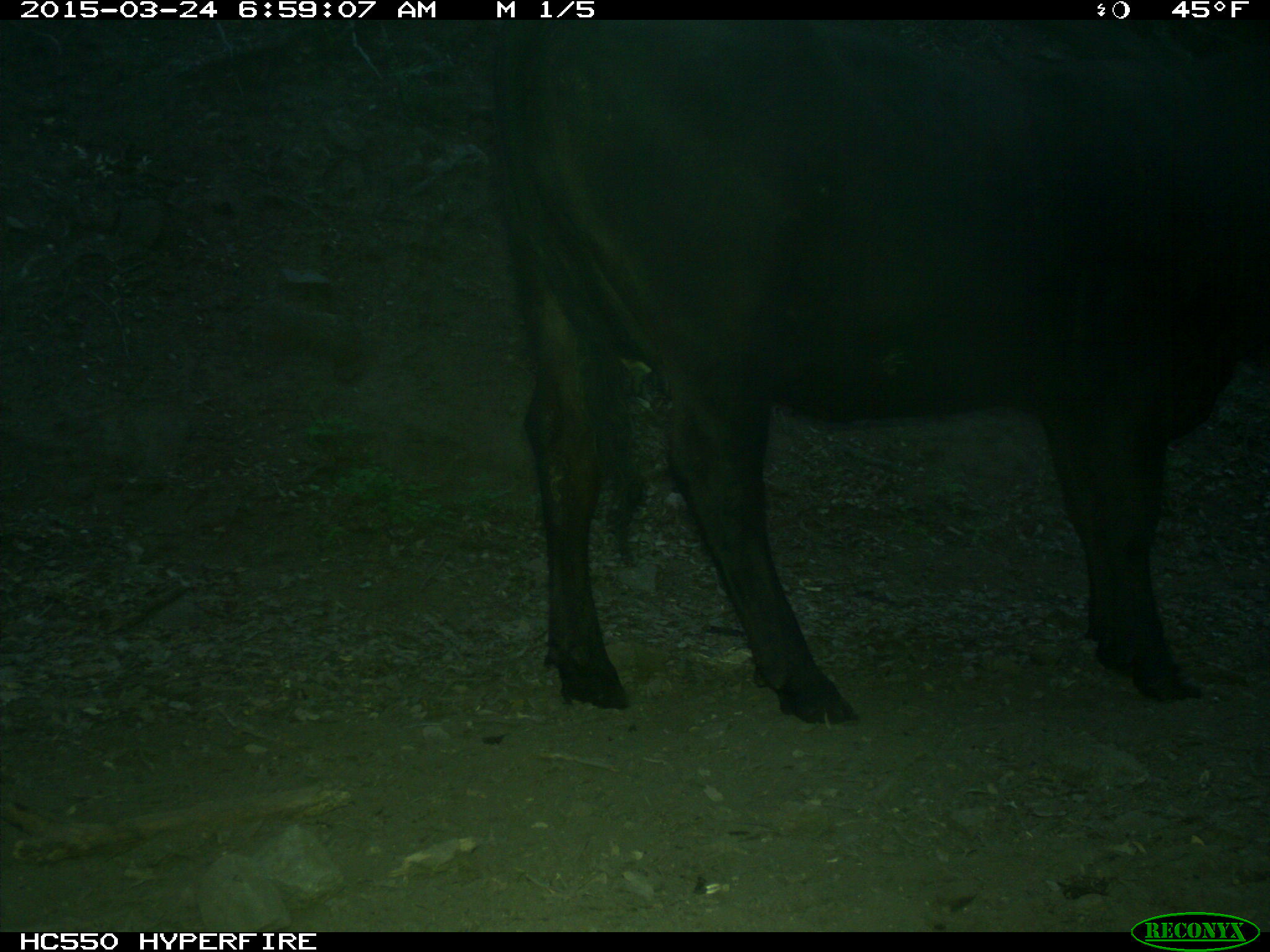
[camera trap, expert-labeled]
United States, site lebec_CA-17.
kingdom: Animalia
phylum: Chordata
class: Mammalia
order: Artiodactyla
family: Bovidae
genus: Bos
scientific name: Bos taurus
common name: domestic cow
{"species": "Bos taurus (domestic cow)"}